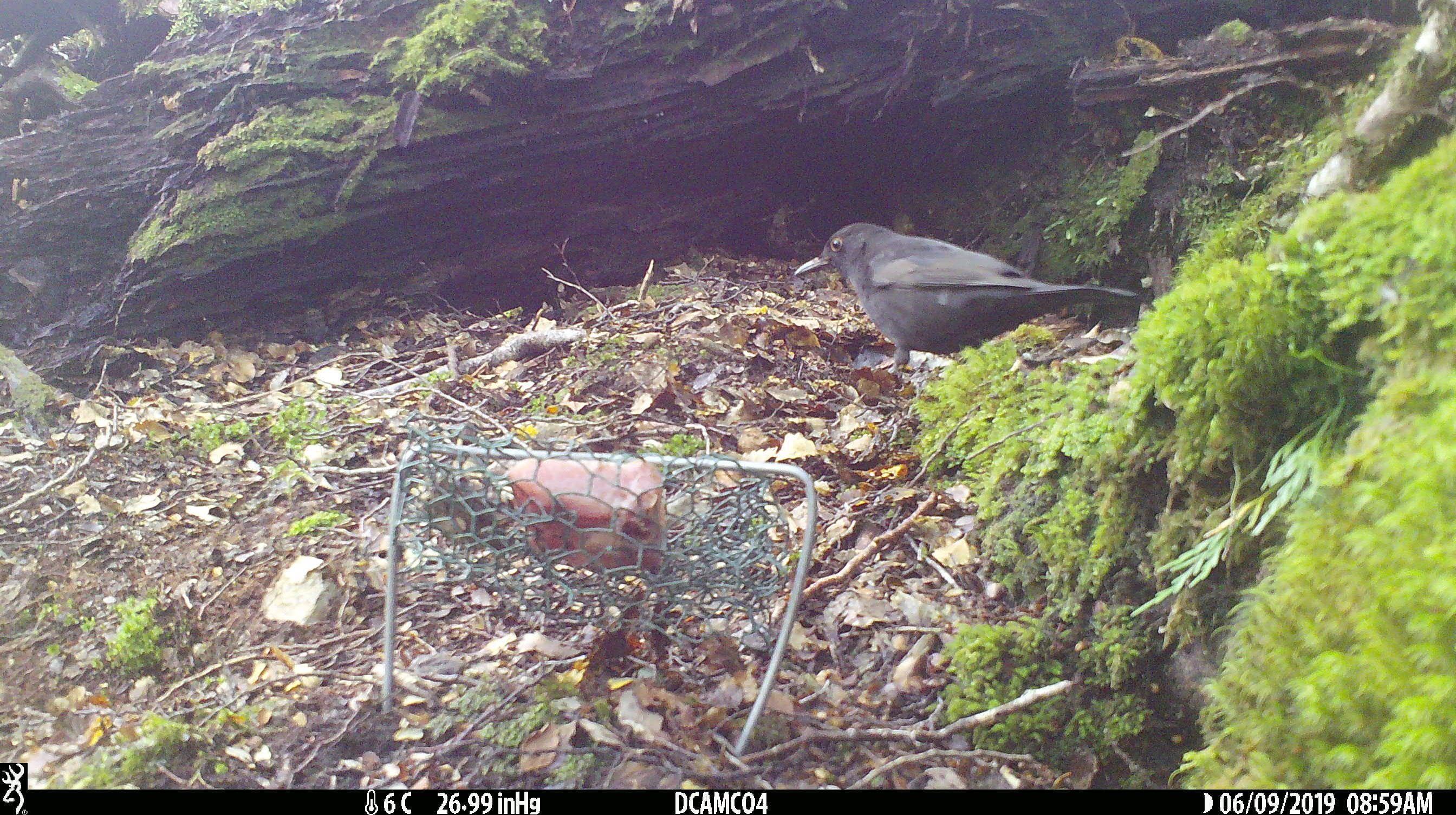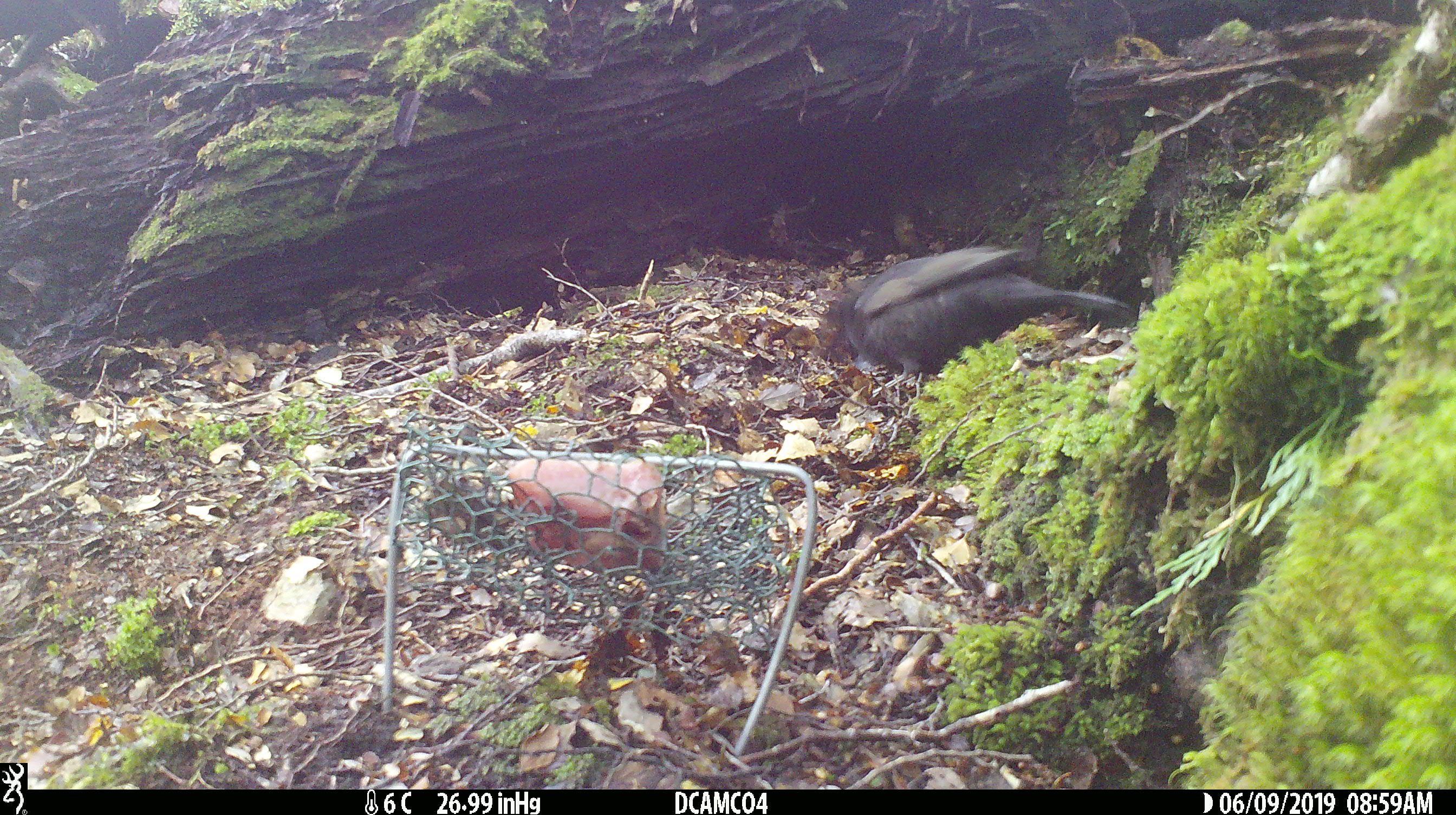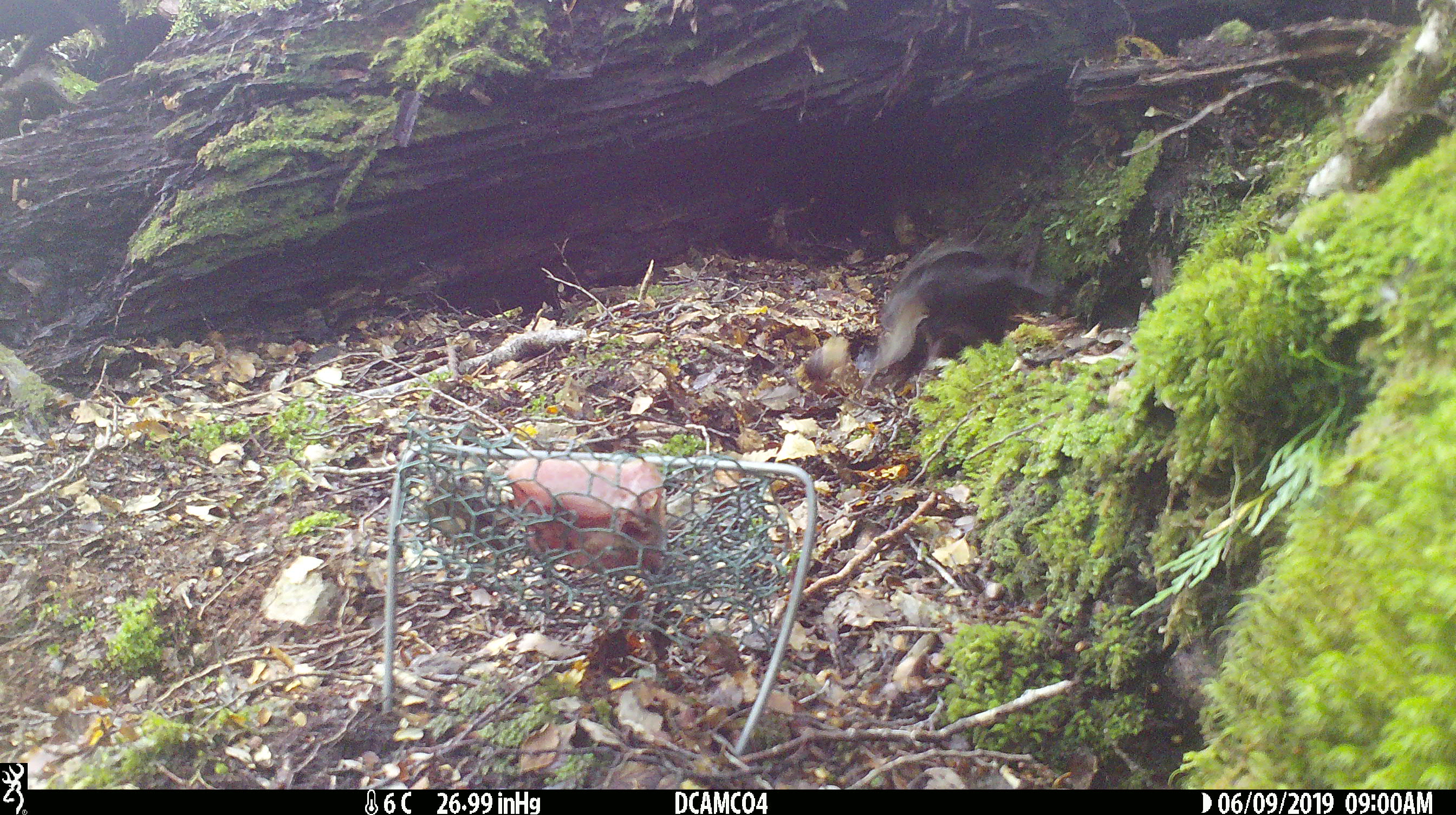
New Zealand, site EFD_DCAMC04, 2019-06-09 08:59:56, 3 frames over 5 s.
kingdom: Animalia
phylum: Chordata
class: Aves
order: Passeriformes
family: Turdidae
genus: Turdus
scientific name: Turdus merula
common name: eurasian blackbird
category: blackbird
Blackbird (eurasian blackbird) (Turdus merula).